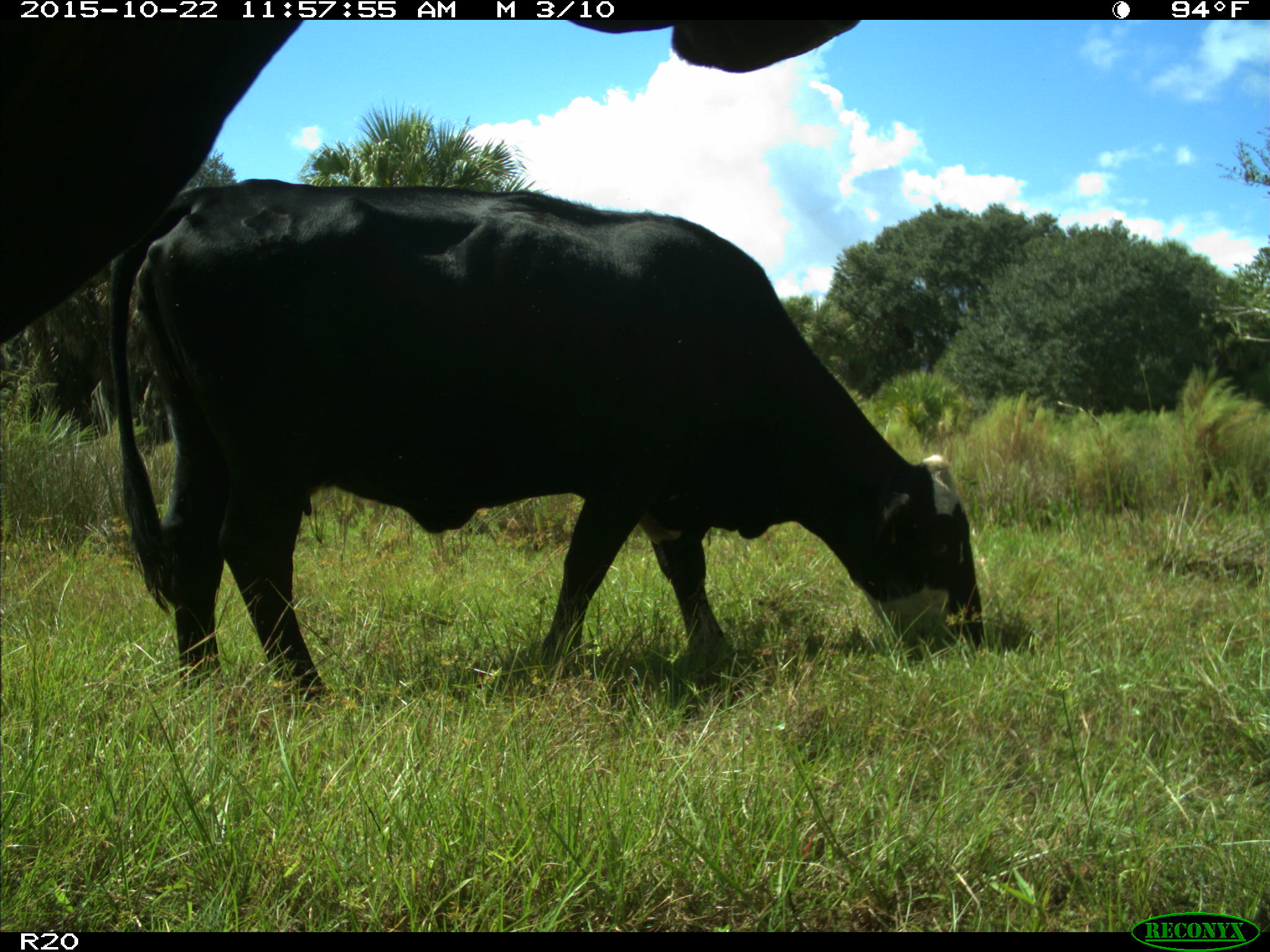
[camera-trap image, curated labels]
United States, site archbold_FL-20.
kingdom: Animalia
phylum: Chordata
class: Mammalia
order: Artiodactyla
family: Bovidae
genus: Bos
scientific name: Bos taurus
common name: domestic cow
Bos taurus (domestic cow).